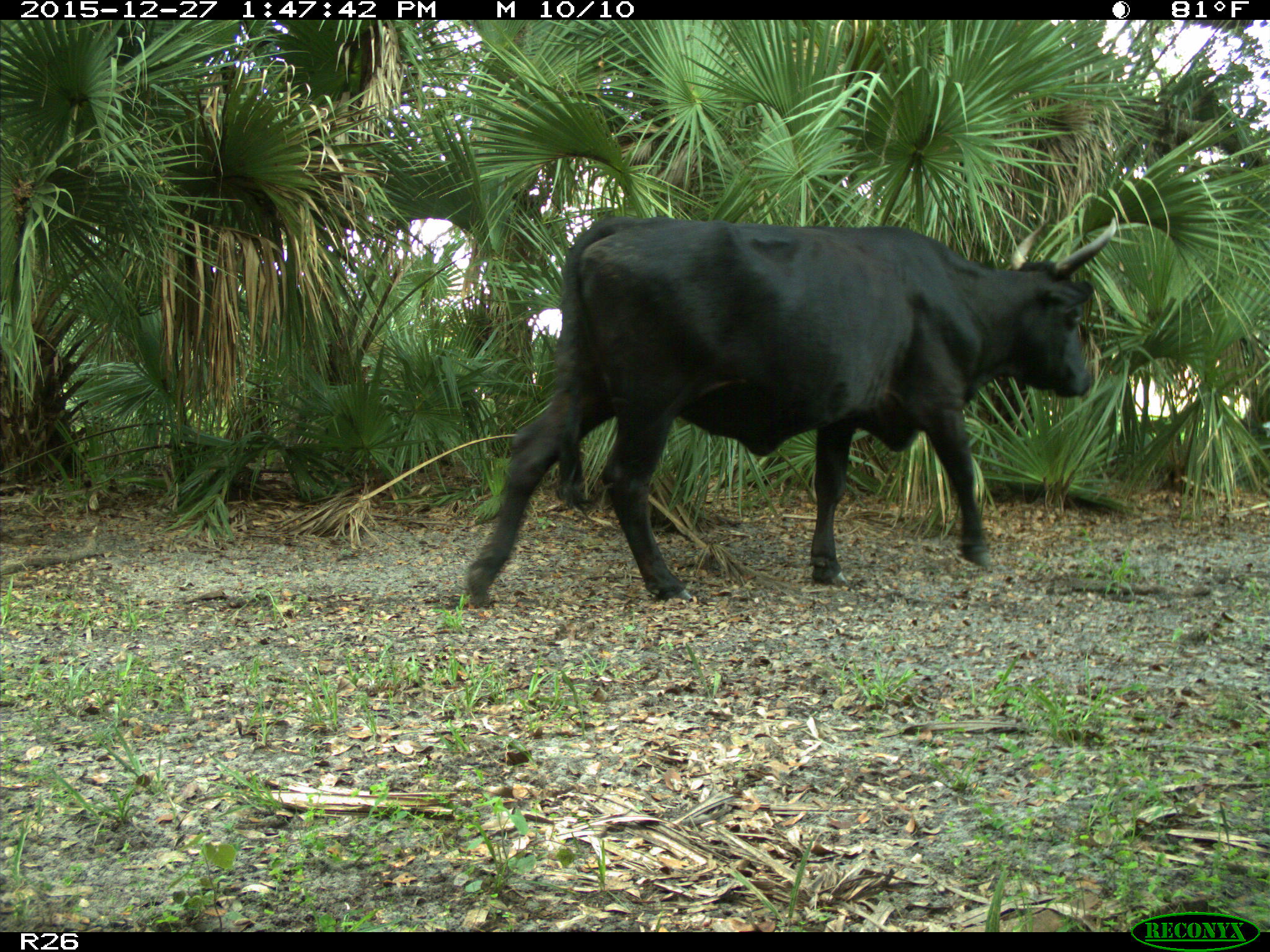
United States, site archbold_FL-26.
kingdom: Animalia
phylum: Chordata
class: Mammalia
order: Artiodactyla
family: Bovidae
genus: Bos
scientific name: Bos taurus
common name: domestic cow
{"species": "Bos taurus (domestic cow)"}